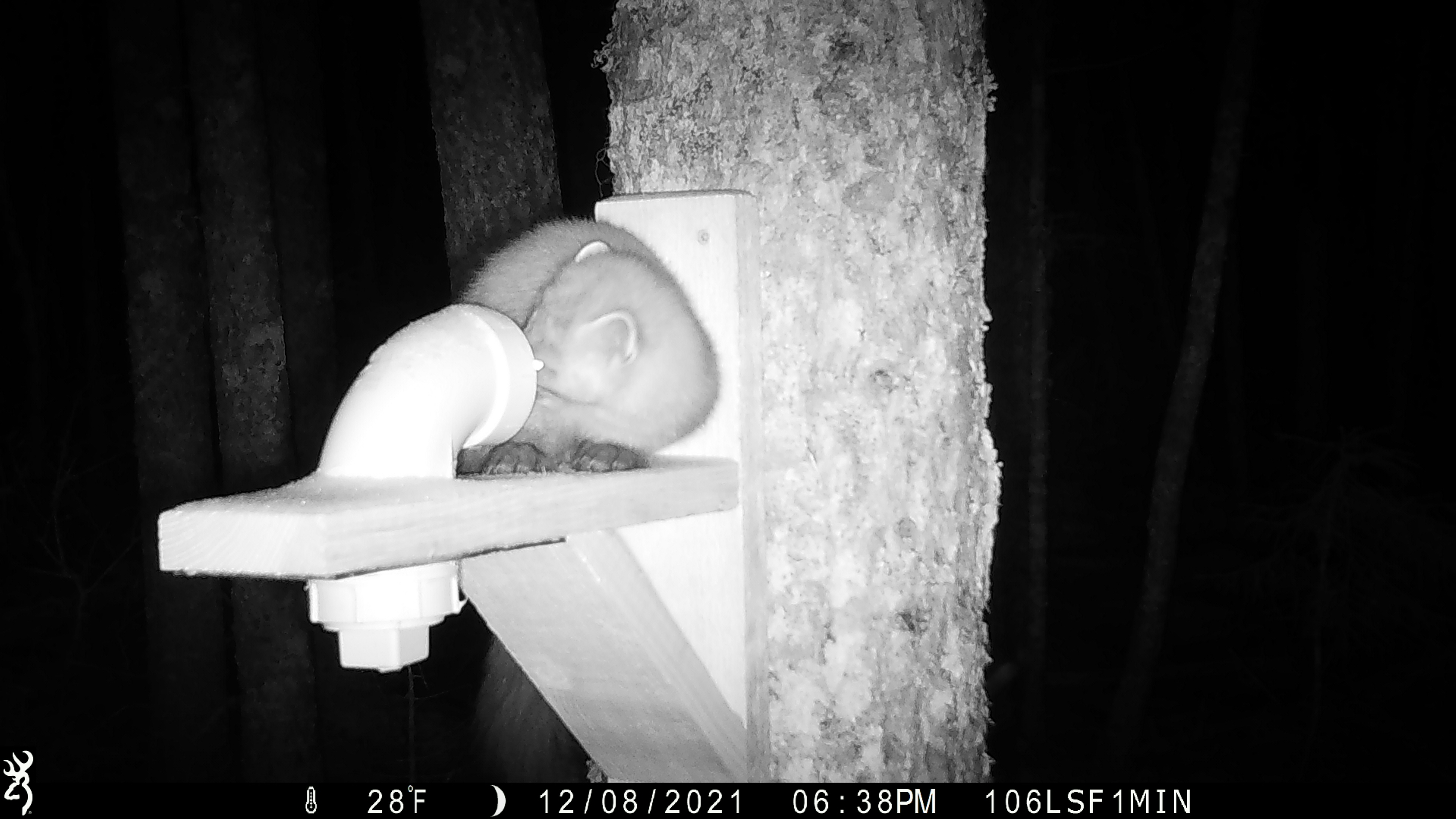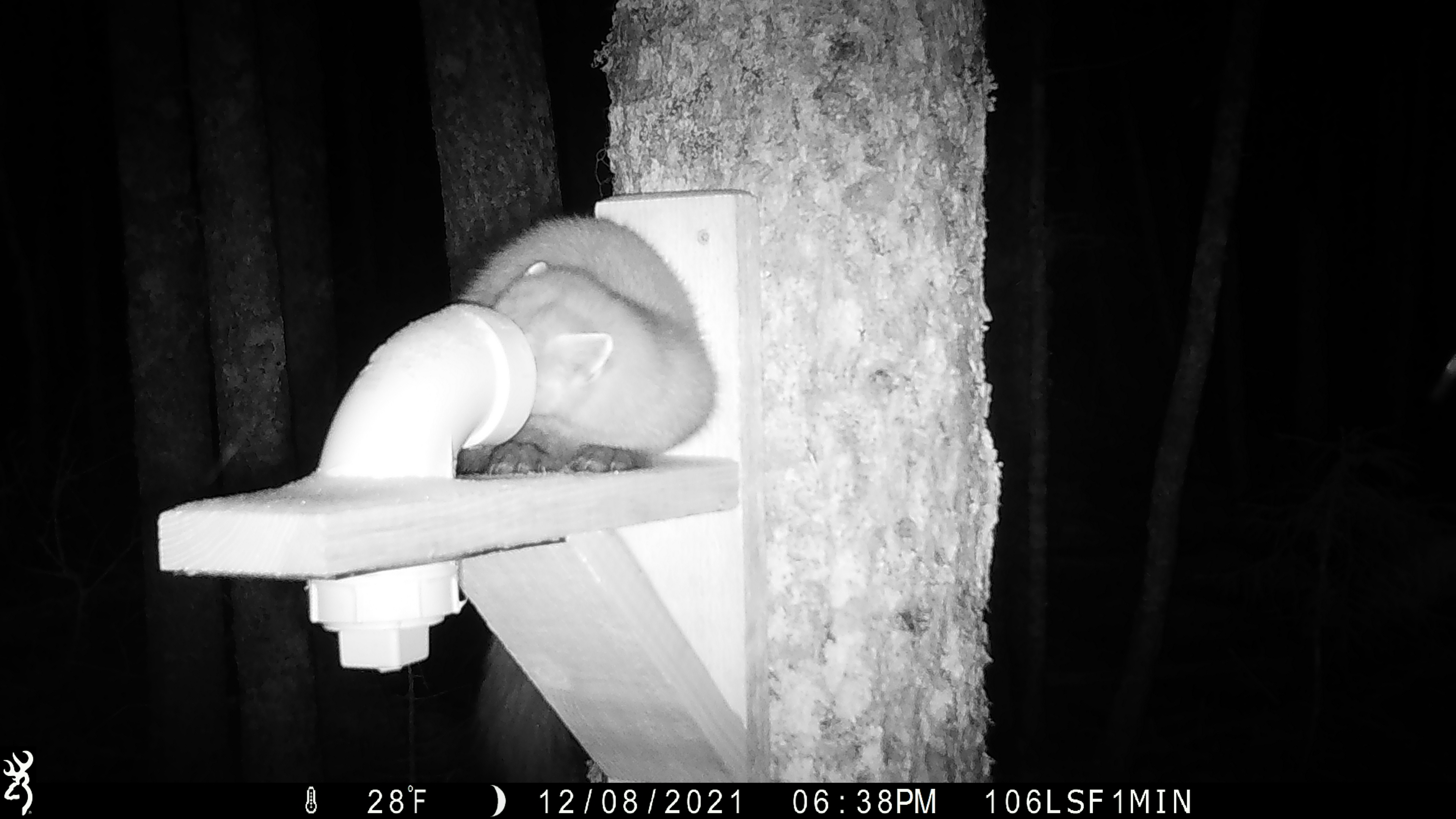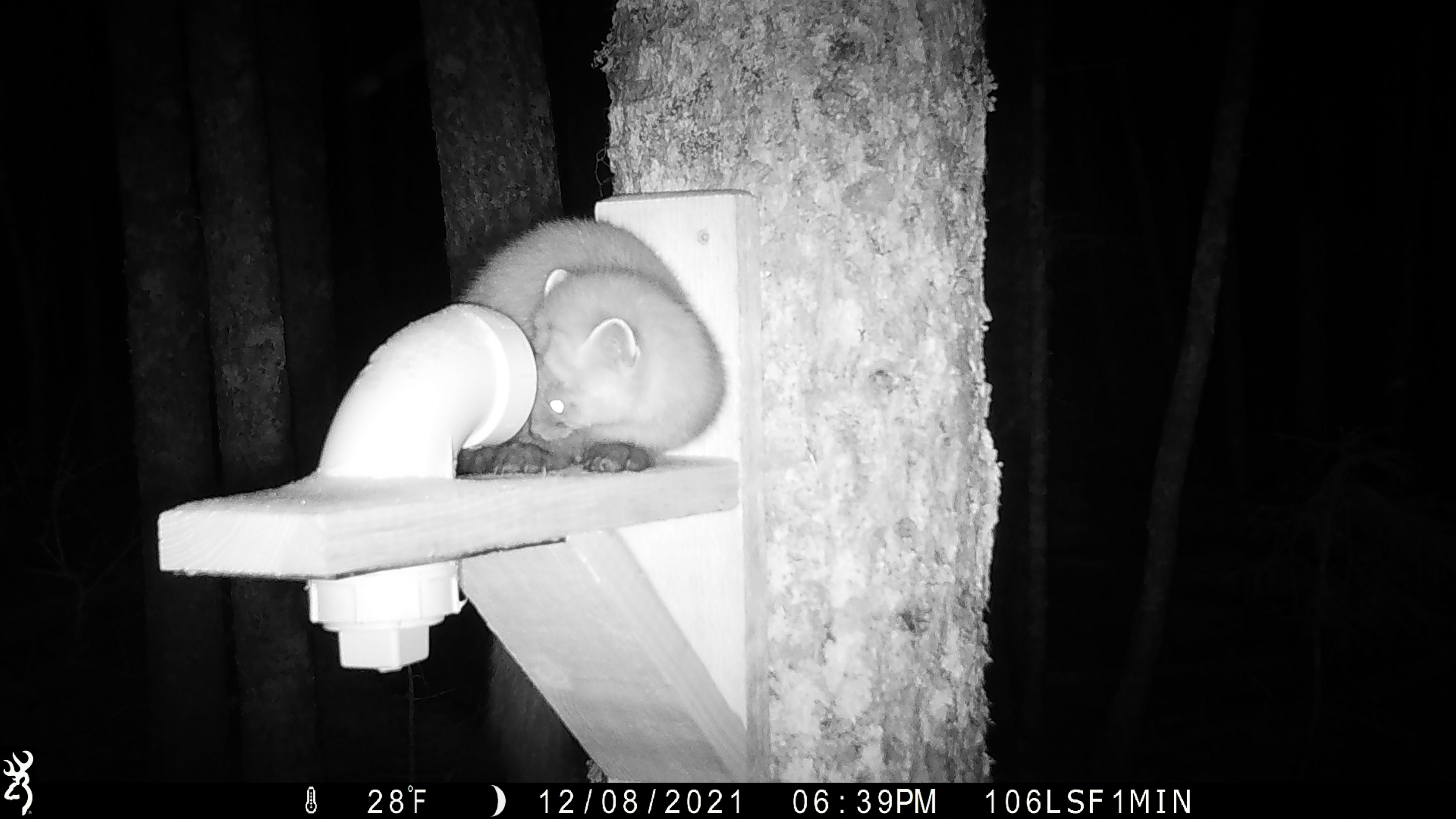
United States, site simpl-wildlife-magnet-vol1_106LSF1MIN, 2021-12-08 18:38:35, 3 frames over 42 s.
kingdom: Animalia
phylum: Chordata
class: Mammalia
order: Carnivora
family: Mustelidae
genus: Martes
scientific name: Martes americana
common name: american marten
American marten (Martes americana).